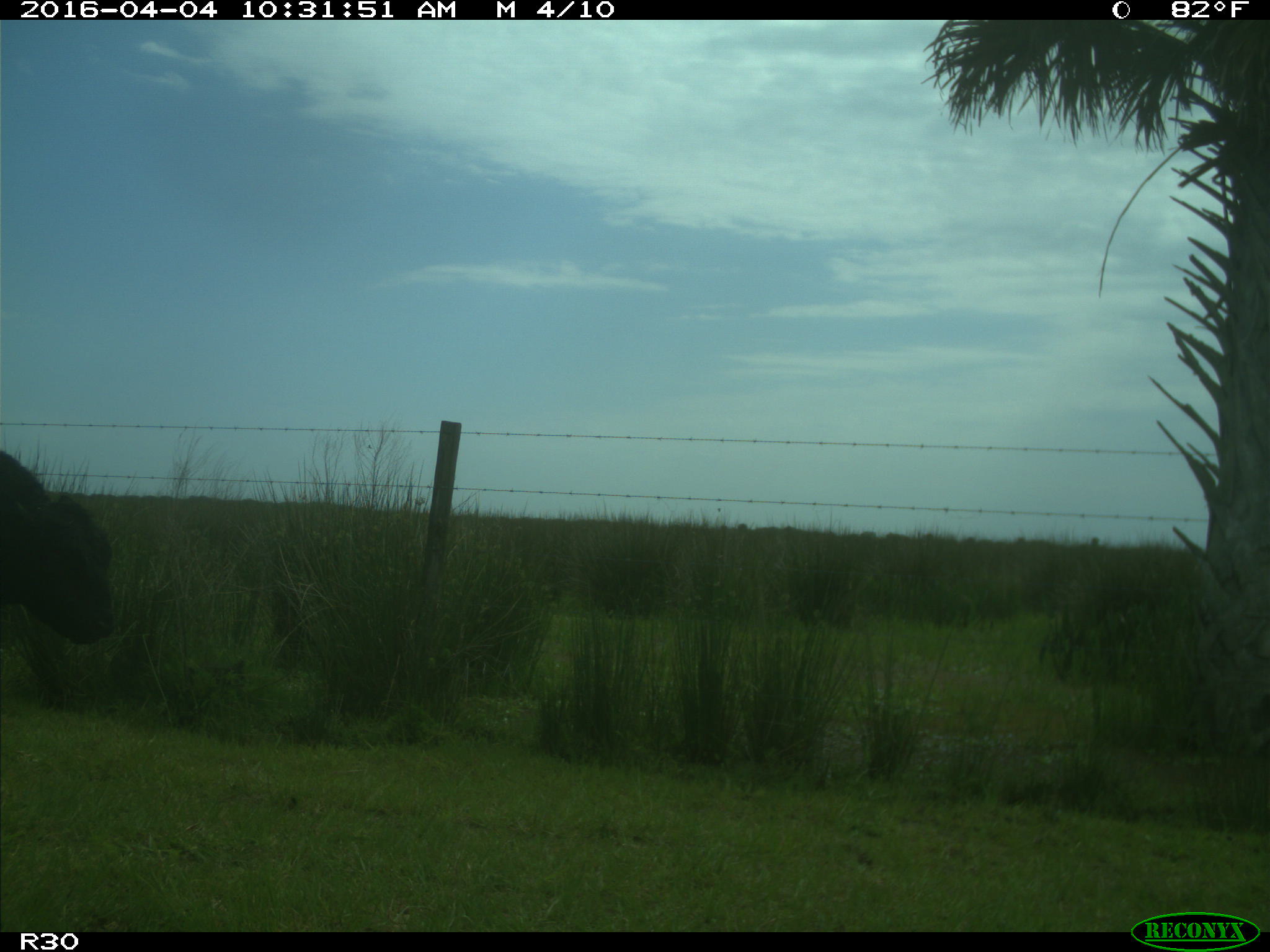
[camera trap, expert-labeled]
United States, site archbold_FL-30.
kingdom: Animalia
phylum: Chordata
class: Mammalia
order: Artiodactyla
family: Bovidae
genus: Bos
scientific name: Bos taurus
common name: domestic cow